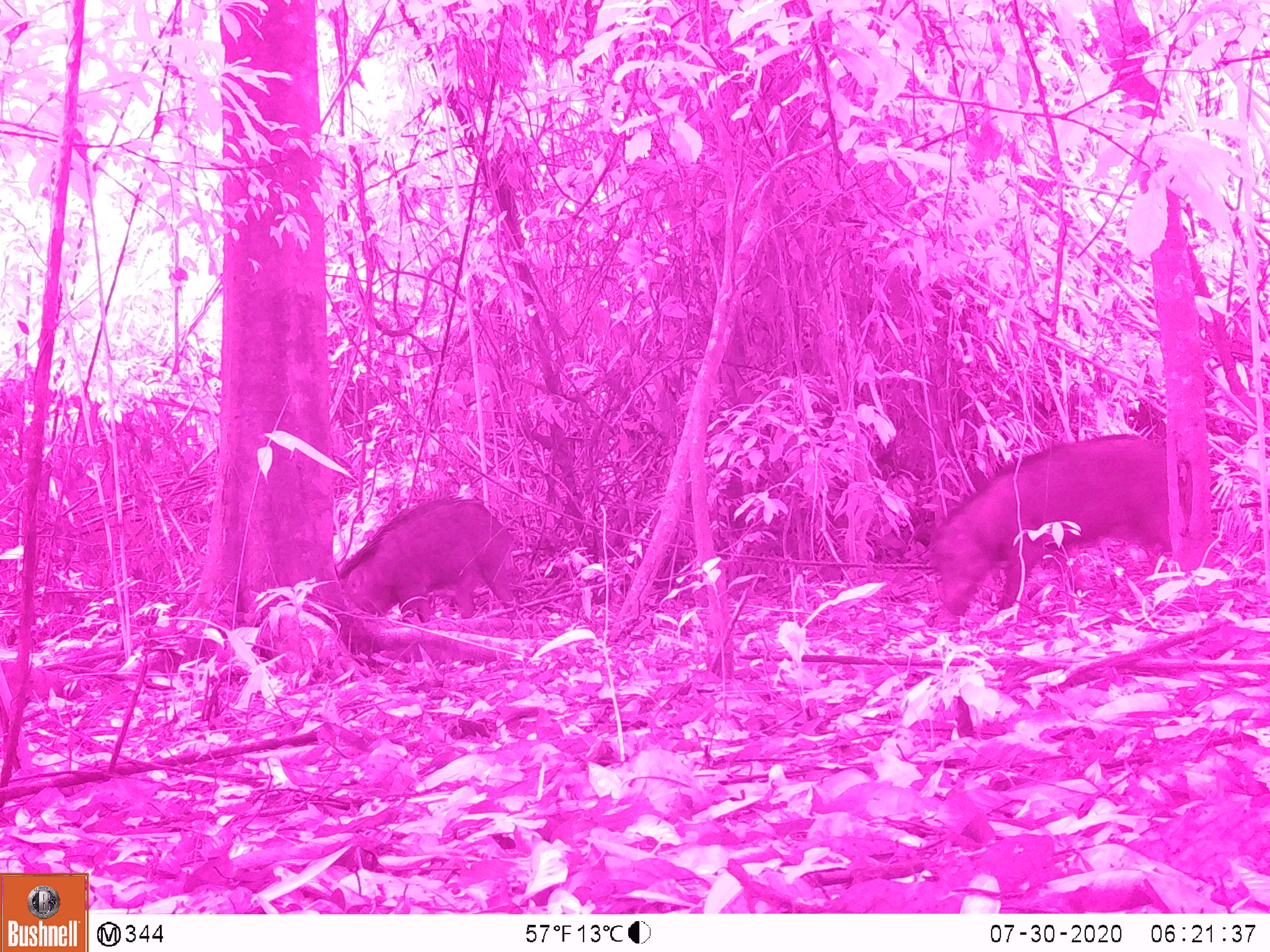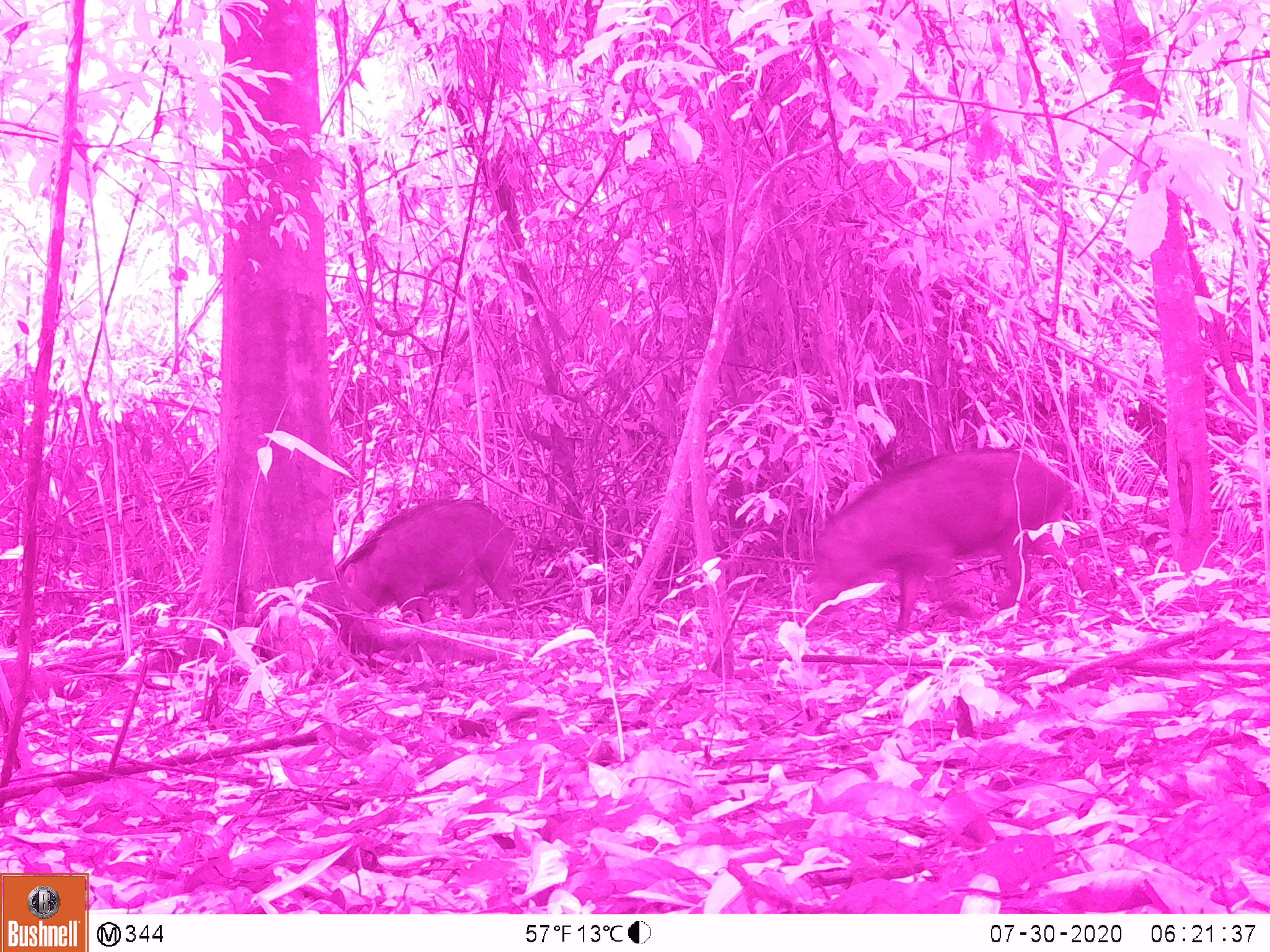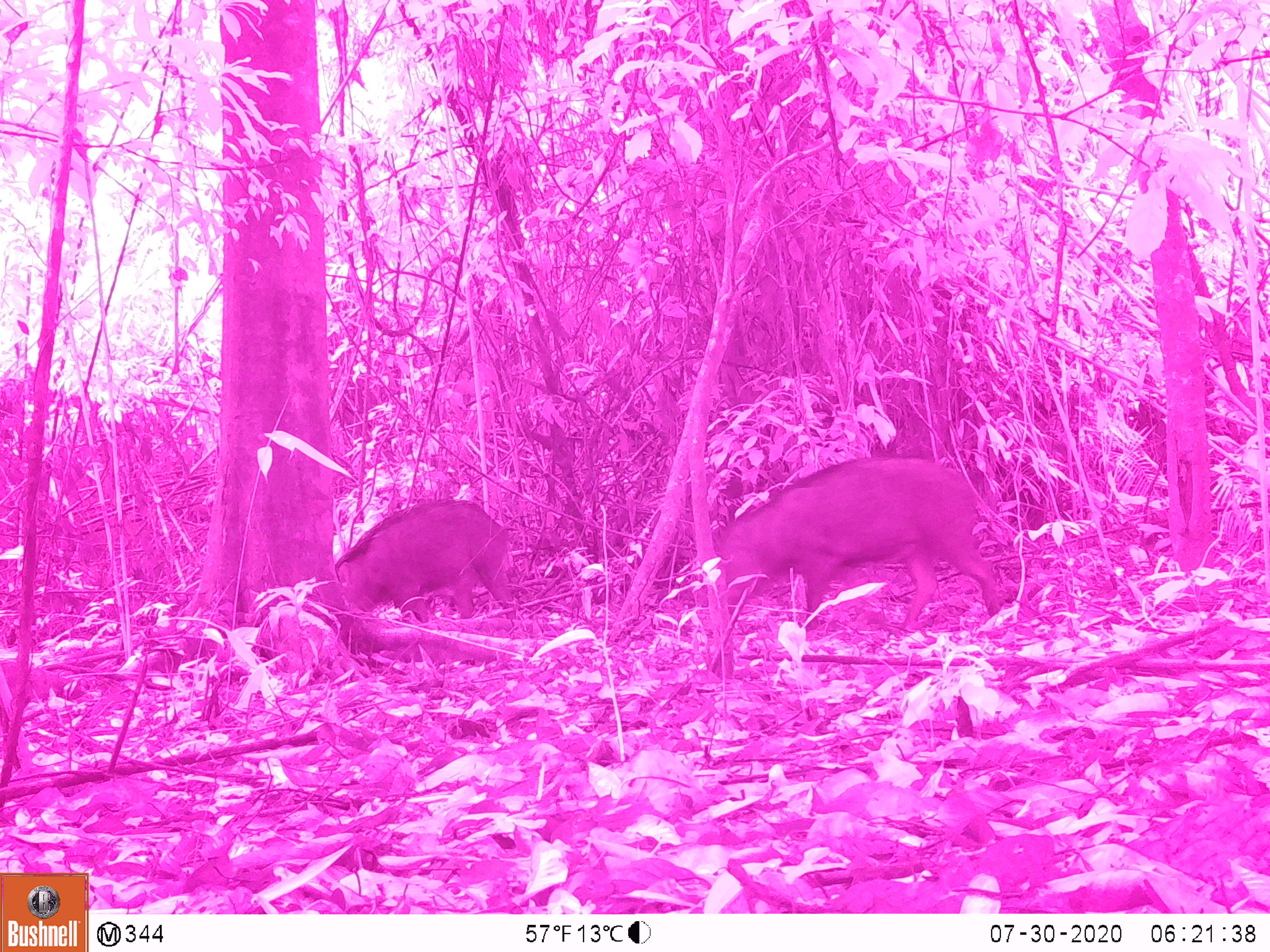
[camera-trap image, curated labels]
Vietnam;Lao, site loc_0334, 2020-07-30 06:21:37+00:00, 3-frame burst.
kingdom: Animalia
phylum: Chordata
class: Mammalia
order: Artiodactyla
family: Suidae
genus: Sus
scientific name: Sus scrofa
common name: eurasian wild pig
Eurasian wild pig (Sus scrofa). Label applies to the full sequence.